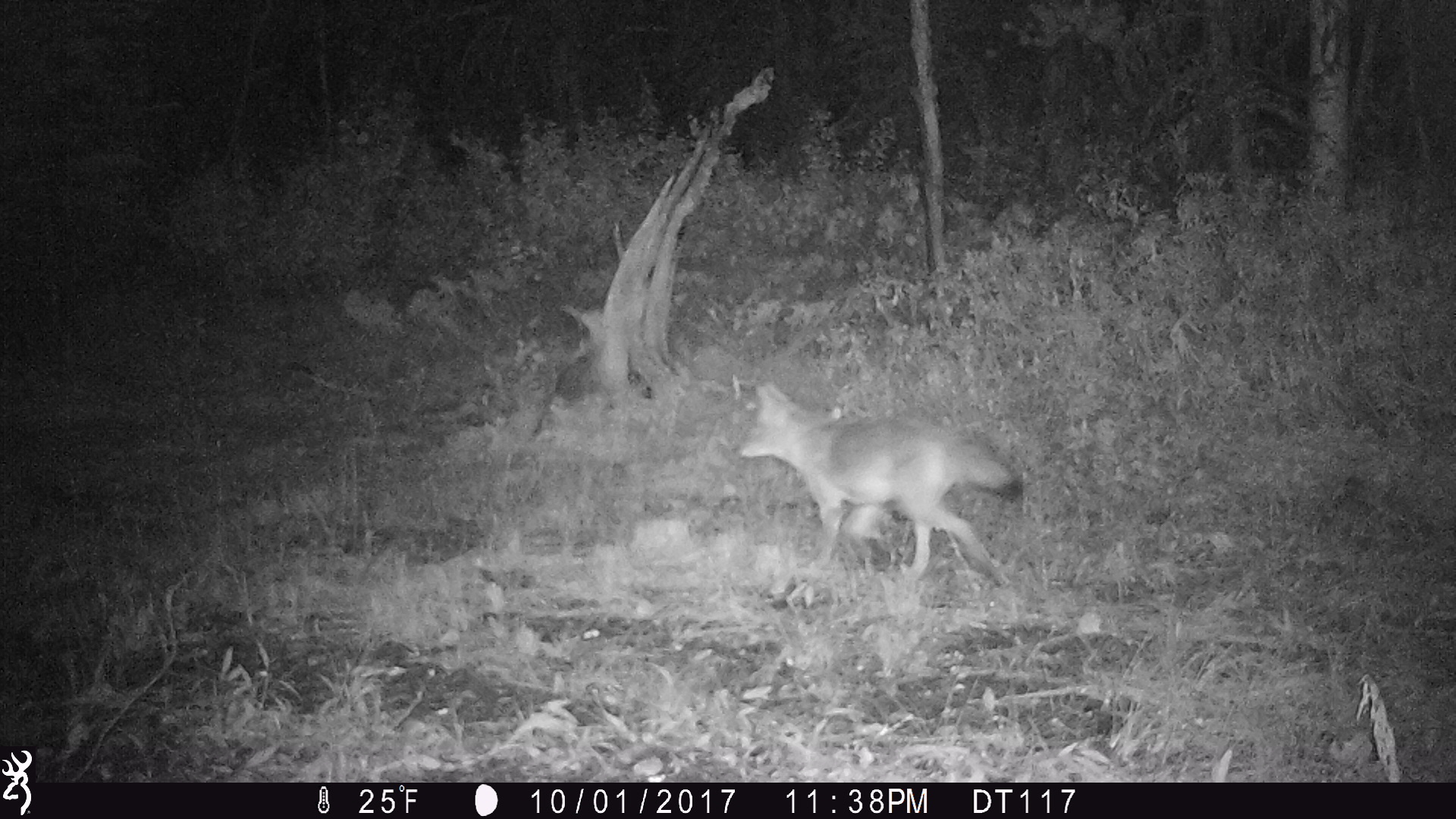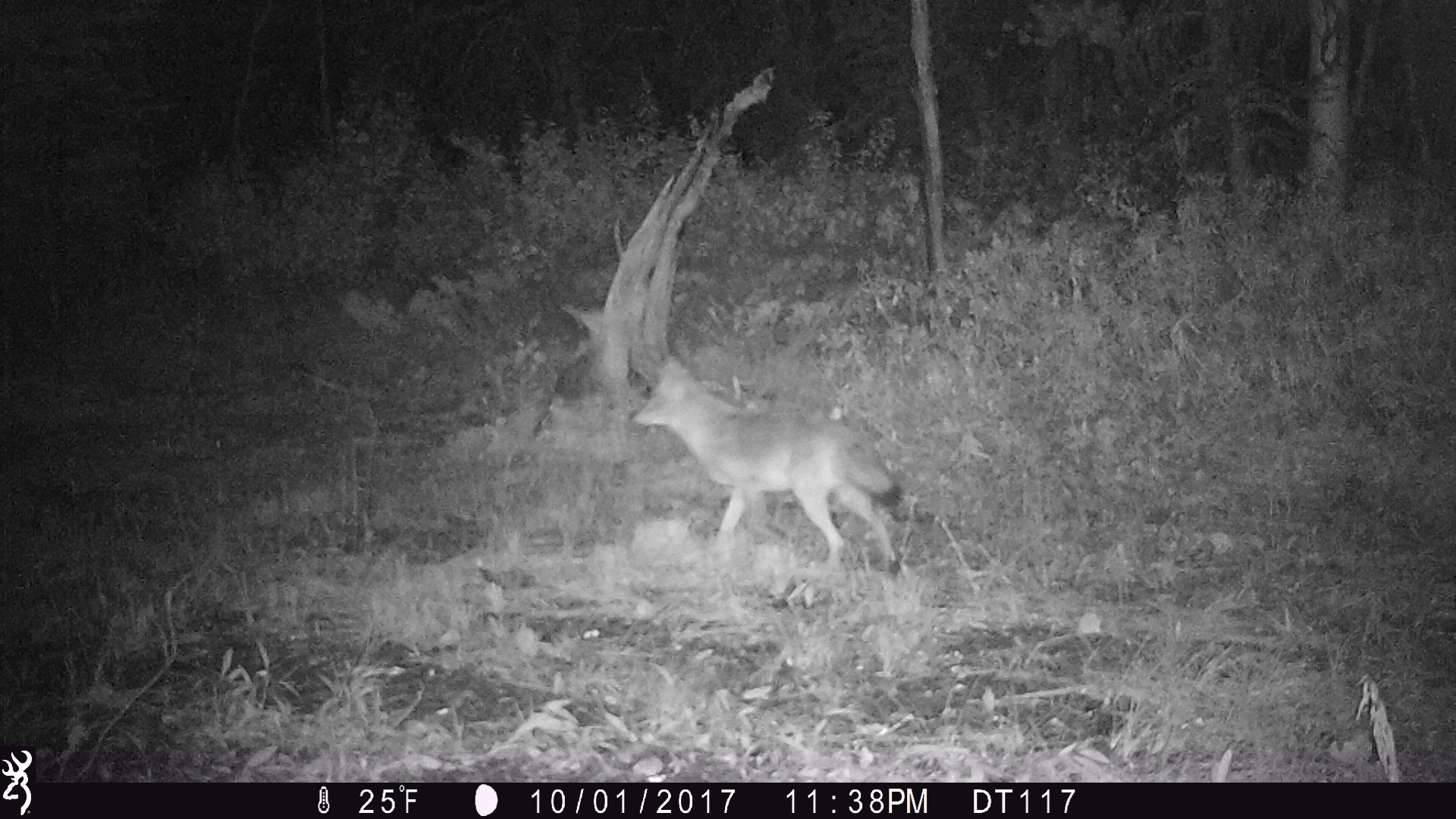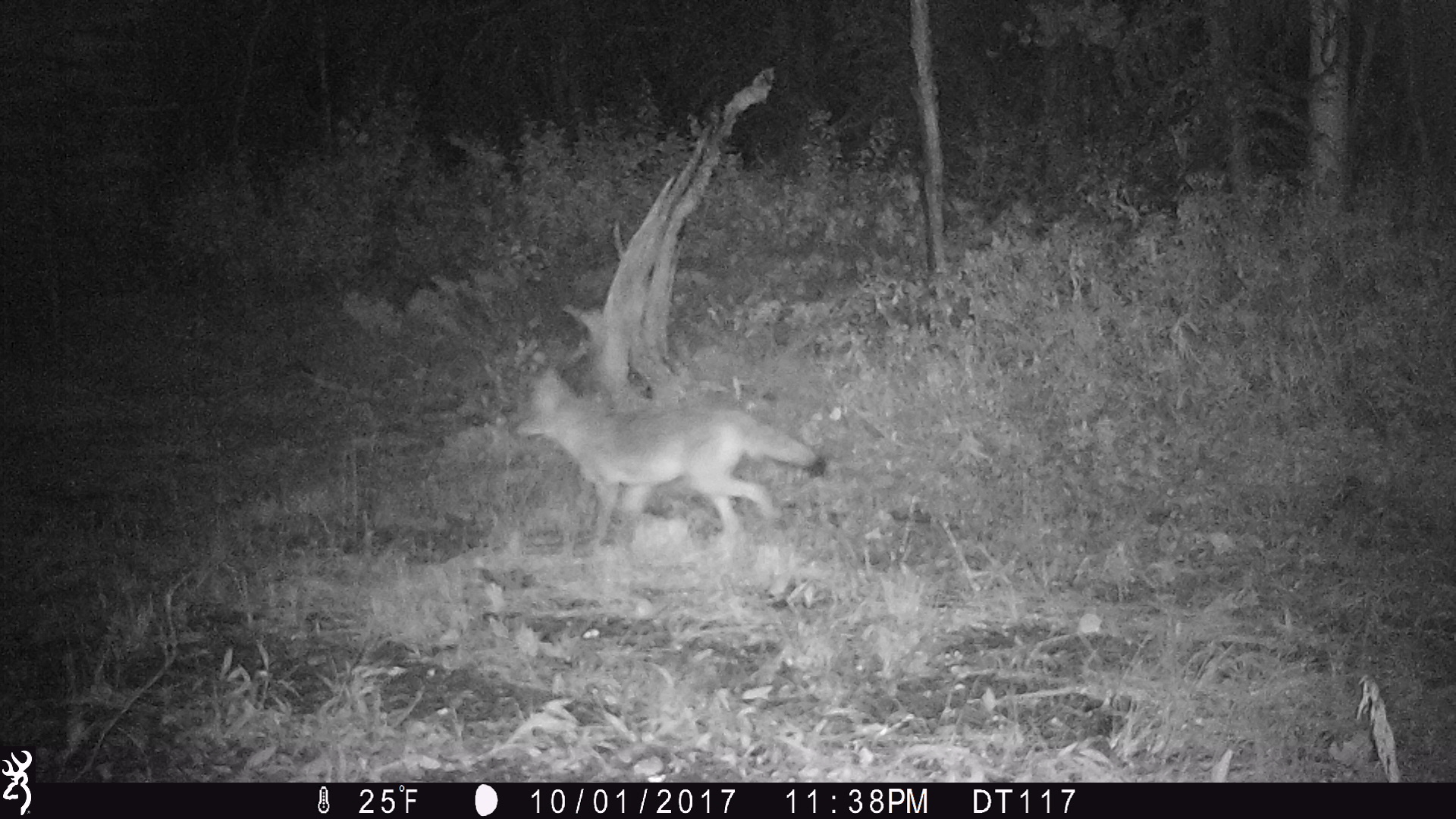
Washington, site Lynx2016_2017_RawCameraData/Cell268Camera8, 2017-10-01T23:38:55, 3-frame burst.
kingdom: Animalia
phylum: Chordata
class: Mammalia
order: Carnivora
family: Canidae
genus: Canis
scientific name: Canis latrans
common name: coyote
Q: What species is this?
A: Canis latrans (coyote).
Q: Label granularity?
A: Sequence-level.